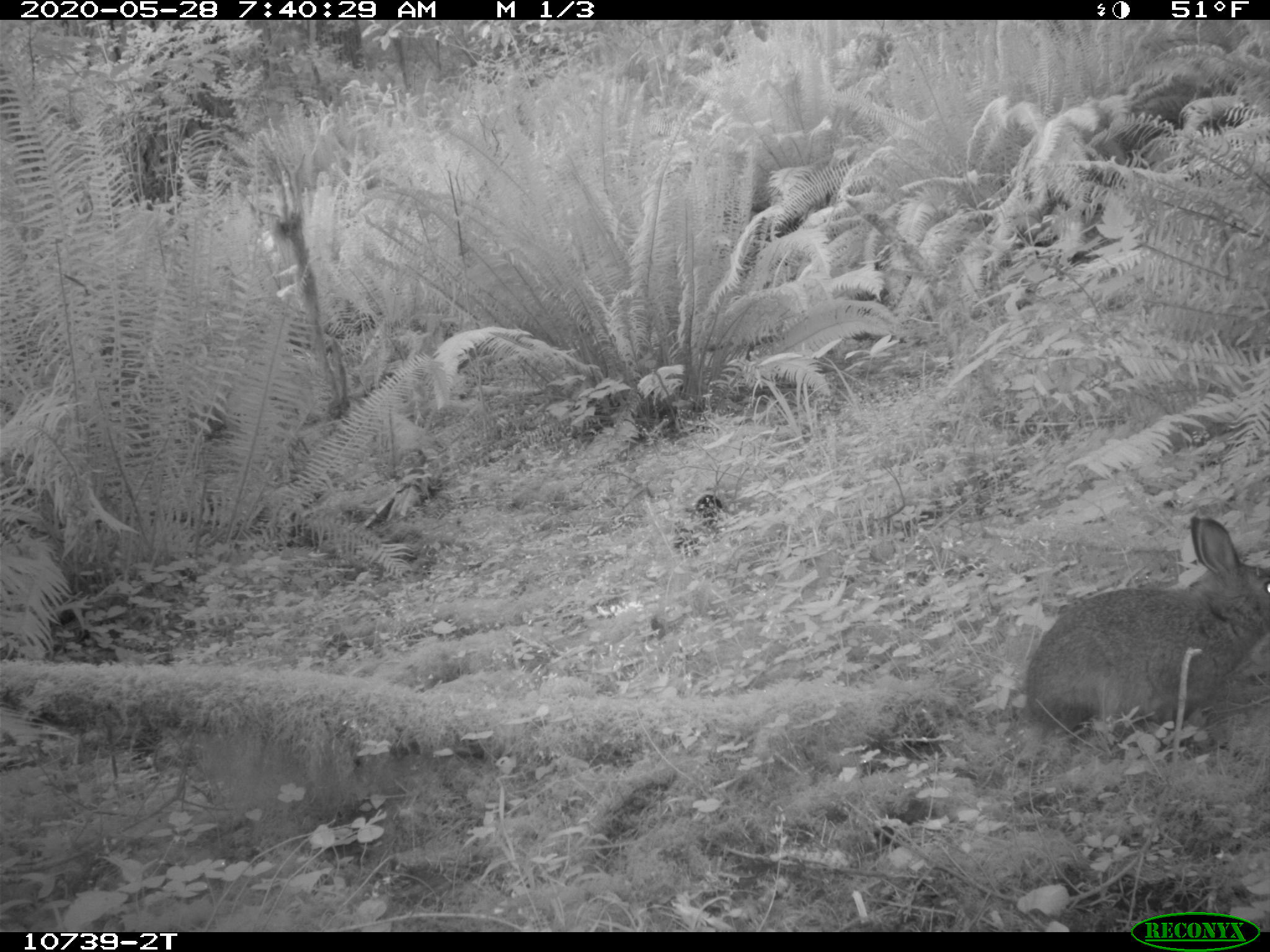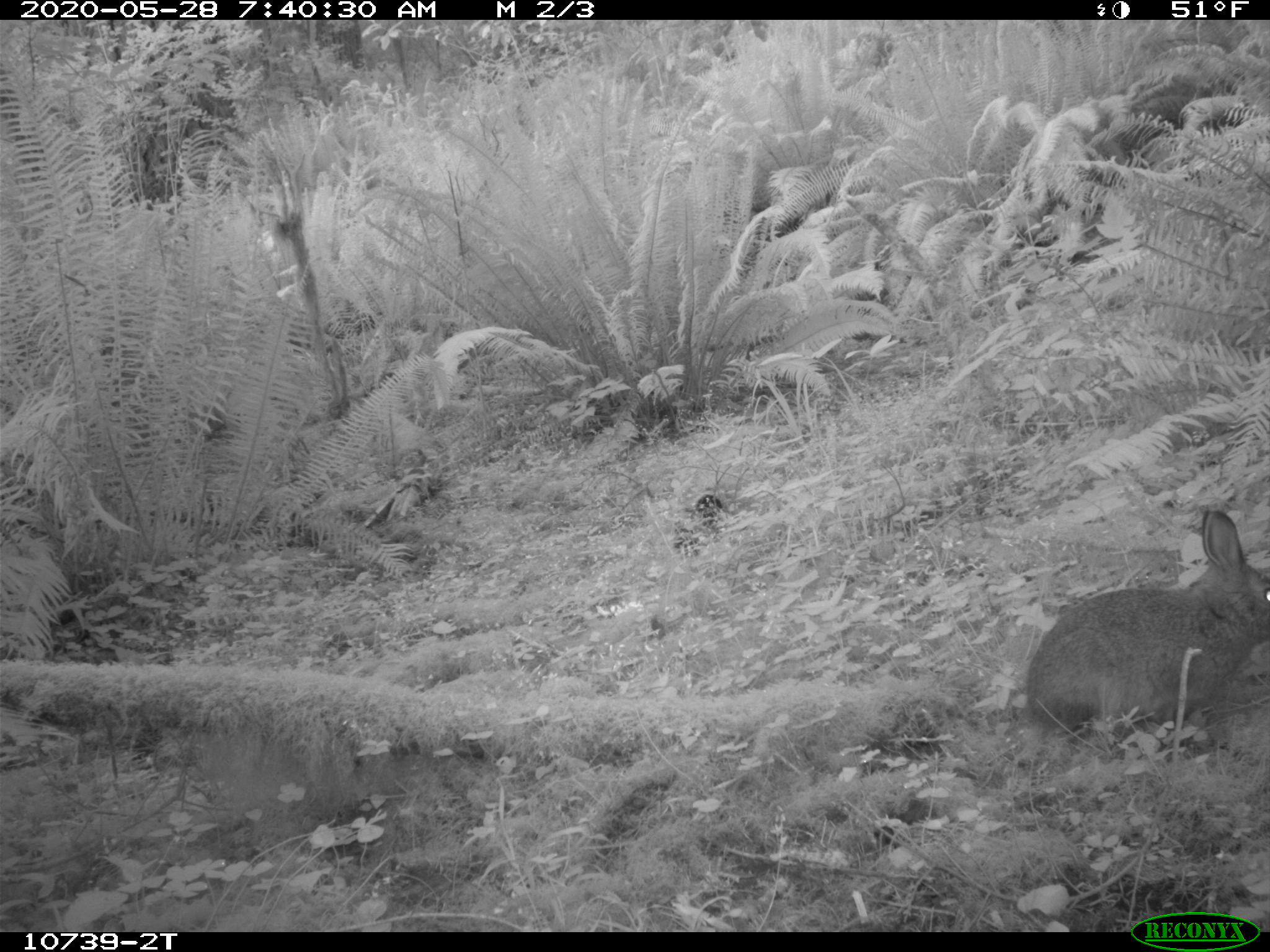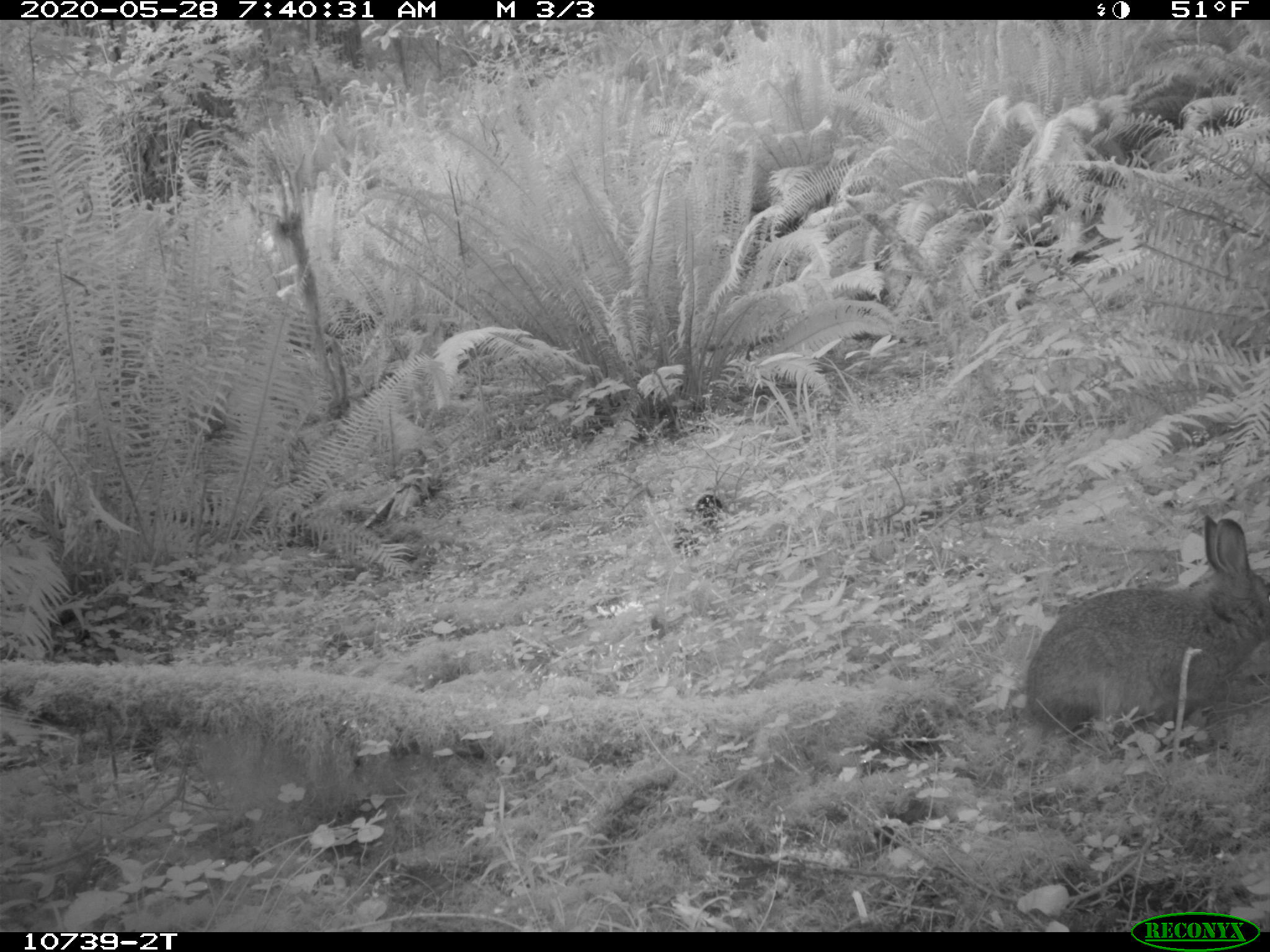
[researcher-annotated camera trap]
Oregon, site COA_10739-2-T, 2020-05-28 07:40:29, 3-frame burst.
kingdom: Animalia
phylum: Chordata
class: Mammalia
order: Lagomorpha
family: Leporidae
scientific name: Leporidae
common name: hares and rabbits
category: leporidae family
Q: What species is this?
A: Leporidae family (hares and rabbits) (Leporidae).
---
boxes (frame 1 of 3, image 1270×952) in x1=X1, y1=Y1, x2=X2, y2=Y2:
leporidae family: x1=1020, y1=511, x2=1267, y2=746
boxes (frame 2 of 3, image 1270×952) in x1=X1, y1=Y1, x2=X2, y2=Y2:
leporidae family: x1=1027, y1=501, x2=1265, y2=736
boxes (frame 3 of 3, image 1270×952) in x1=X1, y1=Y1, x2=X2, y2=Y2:
leporidae family: x1=1020, y1=501, x2=1267, y2=738